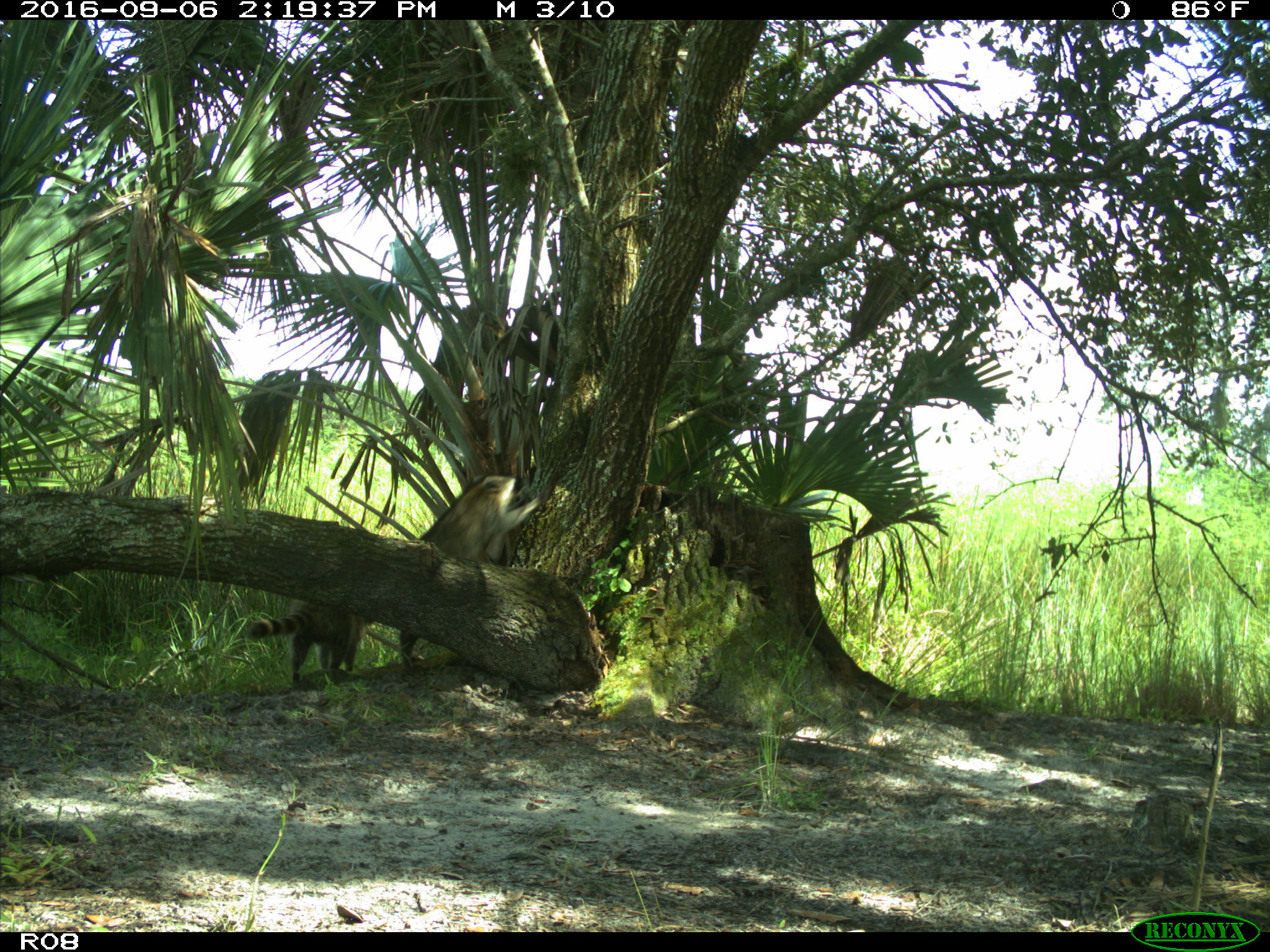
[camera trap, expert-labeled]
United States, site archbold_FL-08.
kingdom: Animalia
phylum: Chordata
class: Mammalia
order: Carnivora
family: Procyonidae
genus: Procyon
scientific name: Procyon lotor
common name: common raccoon